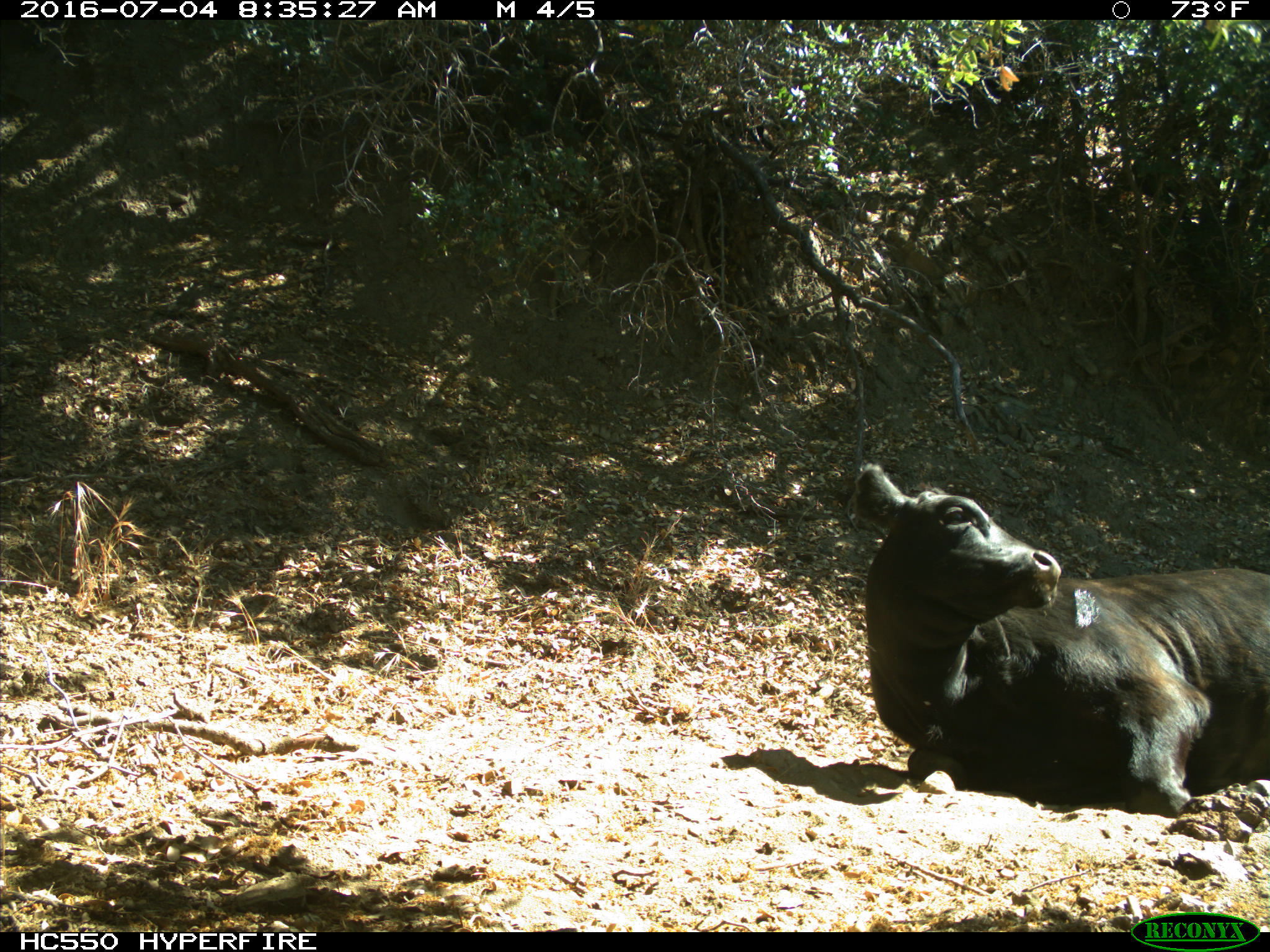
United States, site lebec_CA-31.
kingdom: Animalia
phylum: Chordata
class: Mammalia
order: Artiodactyla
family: Bovidae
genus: Bos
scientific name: Bos taurus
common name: domestic cow